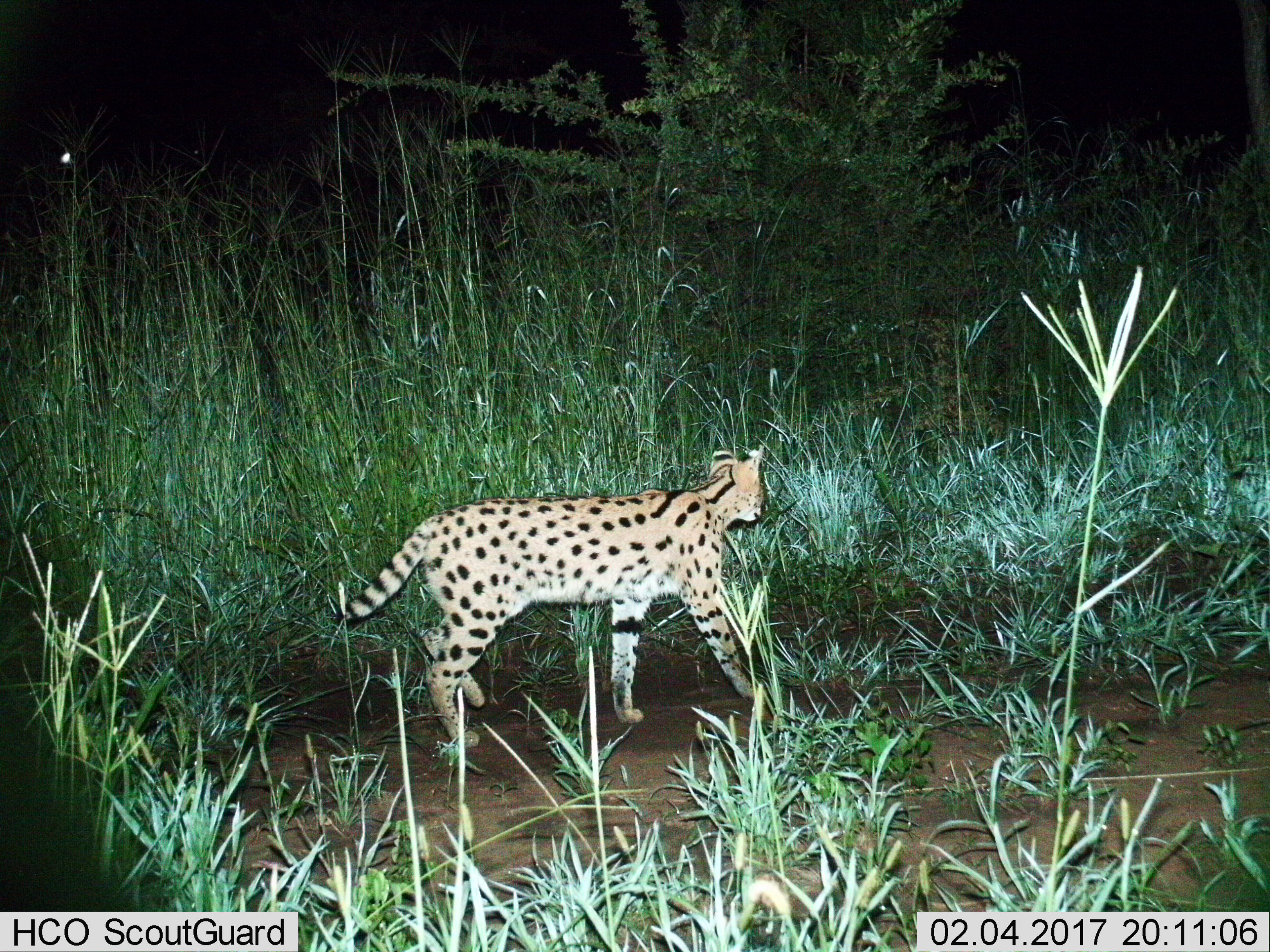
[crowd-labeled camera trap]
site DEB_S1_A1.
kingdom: Animalia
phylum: Chordata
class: Mammalia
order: Carnivora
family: Felidae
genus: Leptailurus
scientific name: Leptailurus serval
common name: serval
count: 1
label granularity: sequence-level